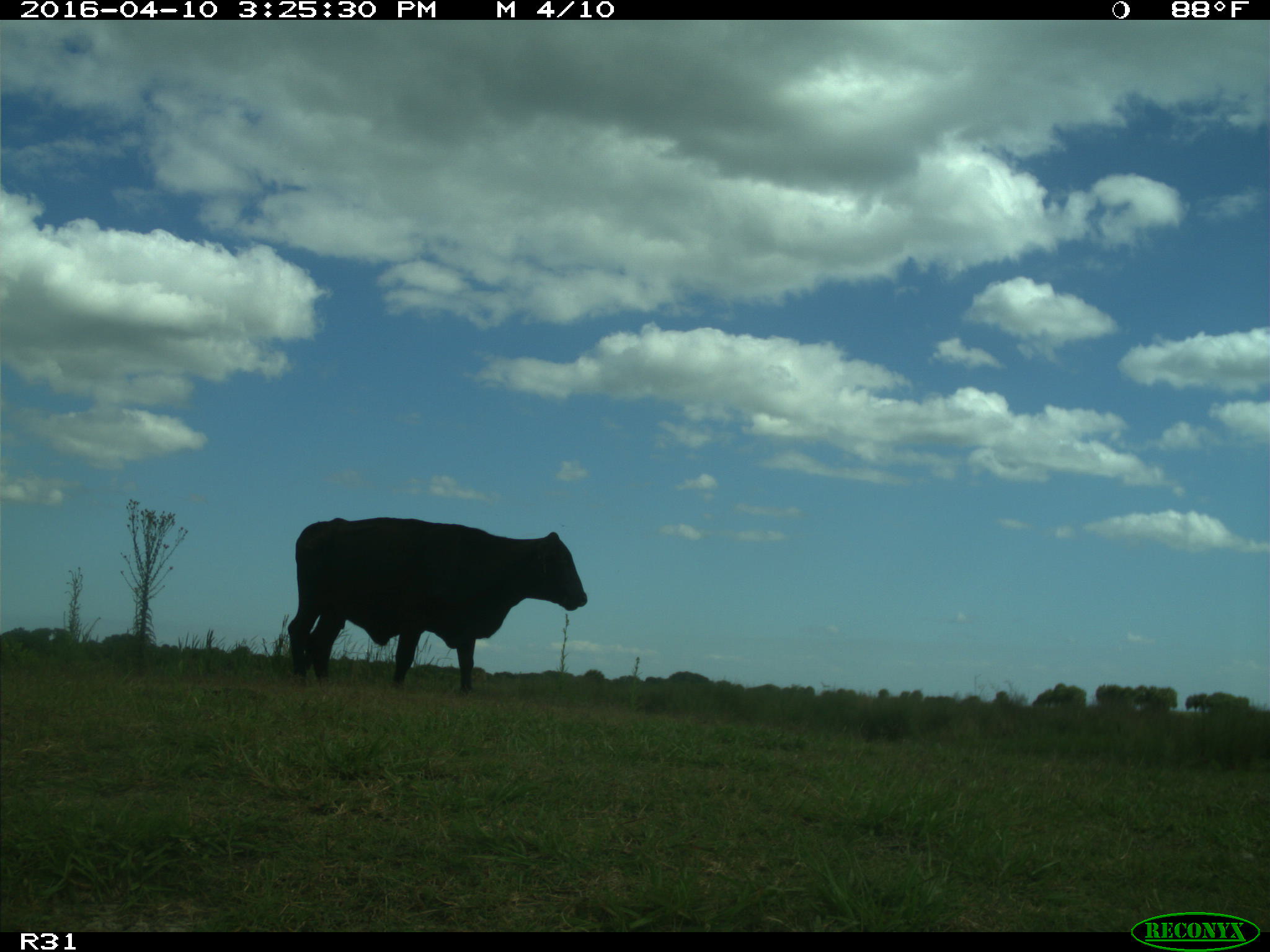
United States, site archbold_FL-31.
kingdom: Animalia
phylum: Chordata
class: Mammalia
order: Artiodactyla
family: Bovidae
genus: Bos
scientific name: Bos taurus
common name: domestic cow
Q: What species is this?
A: Bos taurus (domestic cow).